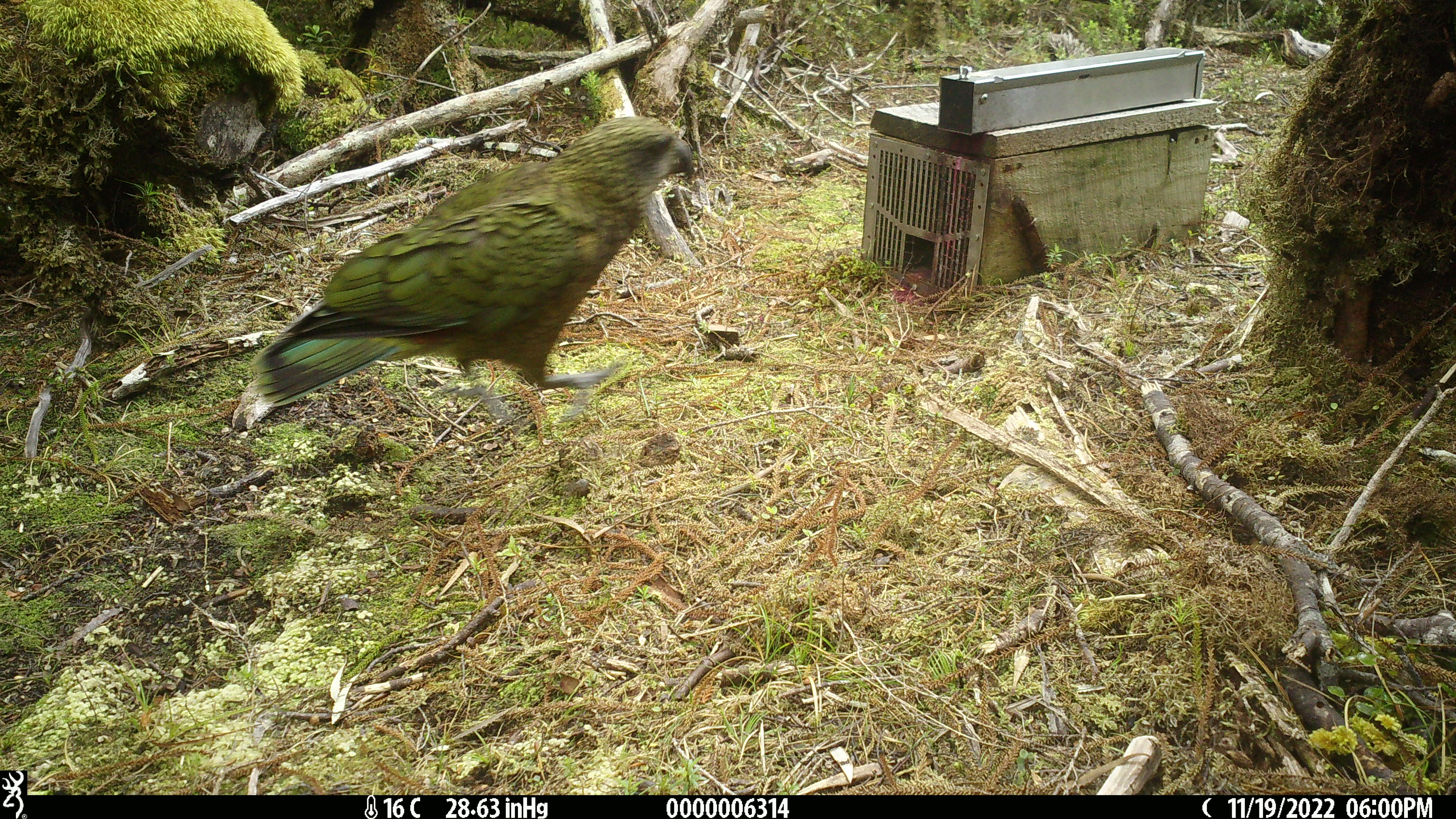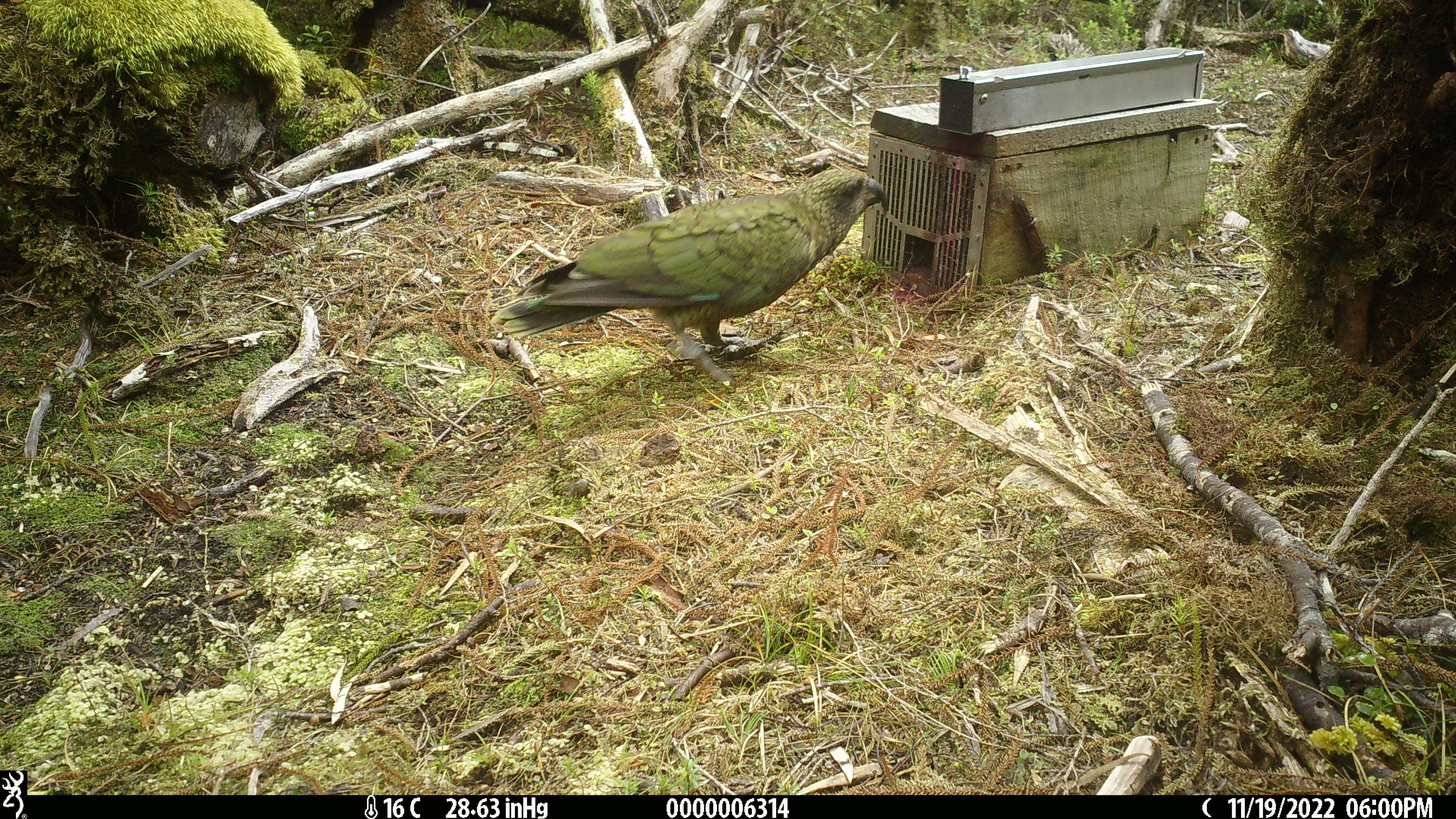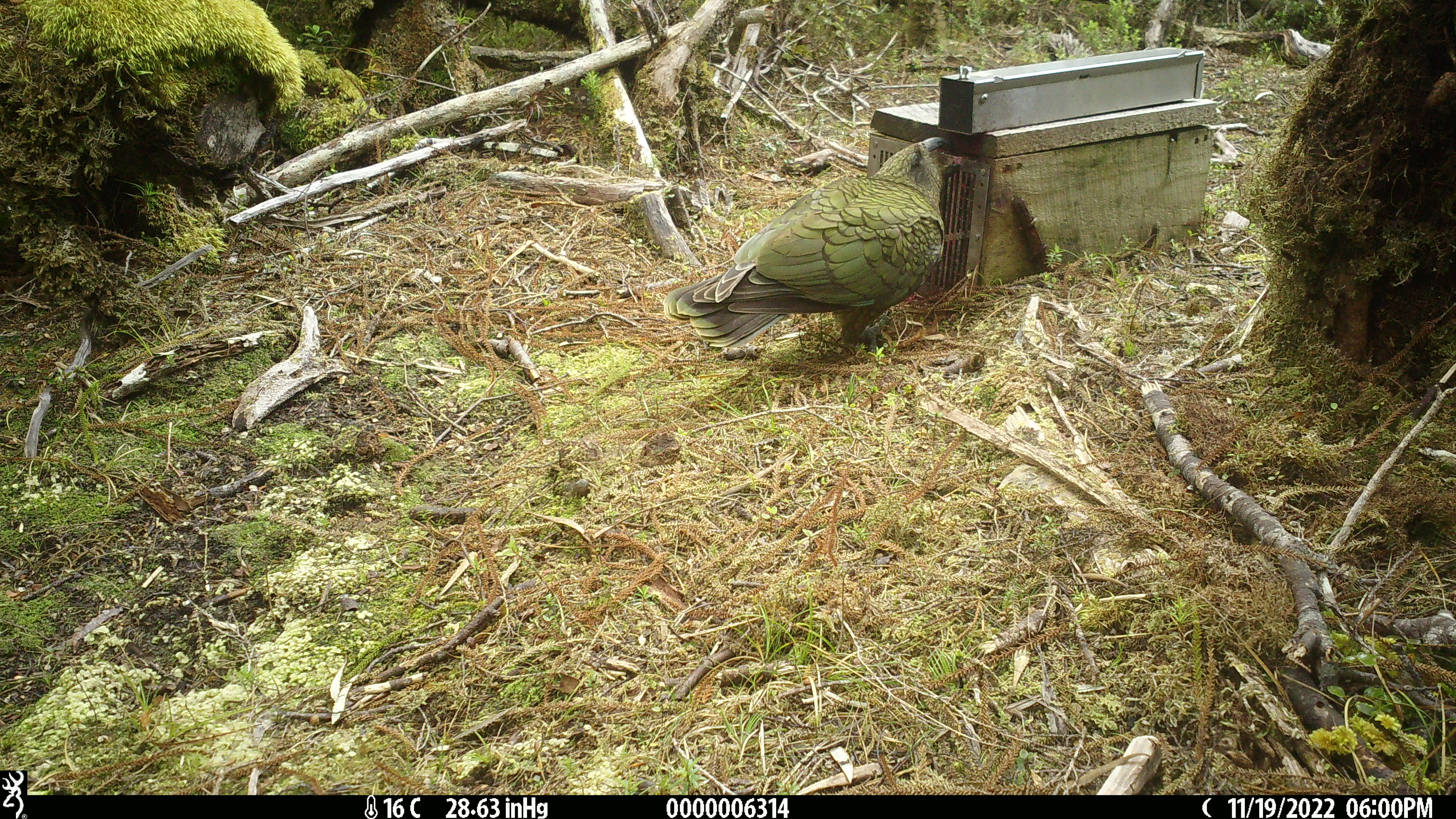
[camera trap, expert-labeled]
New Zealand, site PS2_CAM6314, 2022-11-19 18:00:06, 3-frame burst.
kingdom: Animalia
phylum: Chordata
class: Aves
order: Psittaciformes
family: Strigopidae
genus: Nestor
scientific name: Nestor notabilis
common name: kea